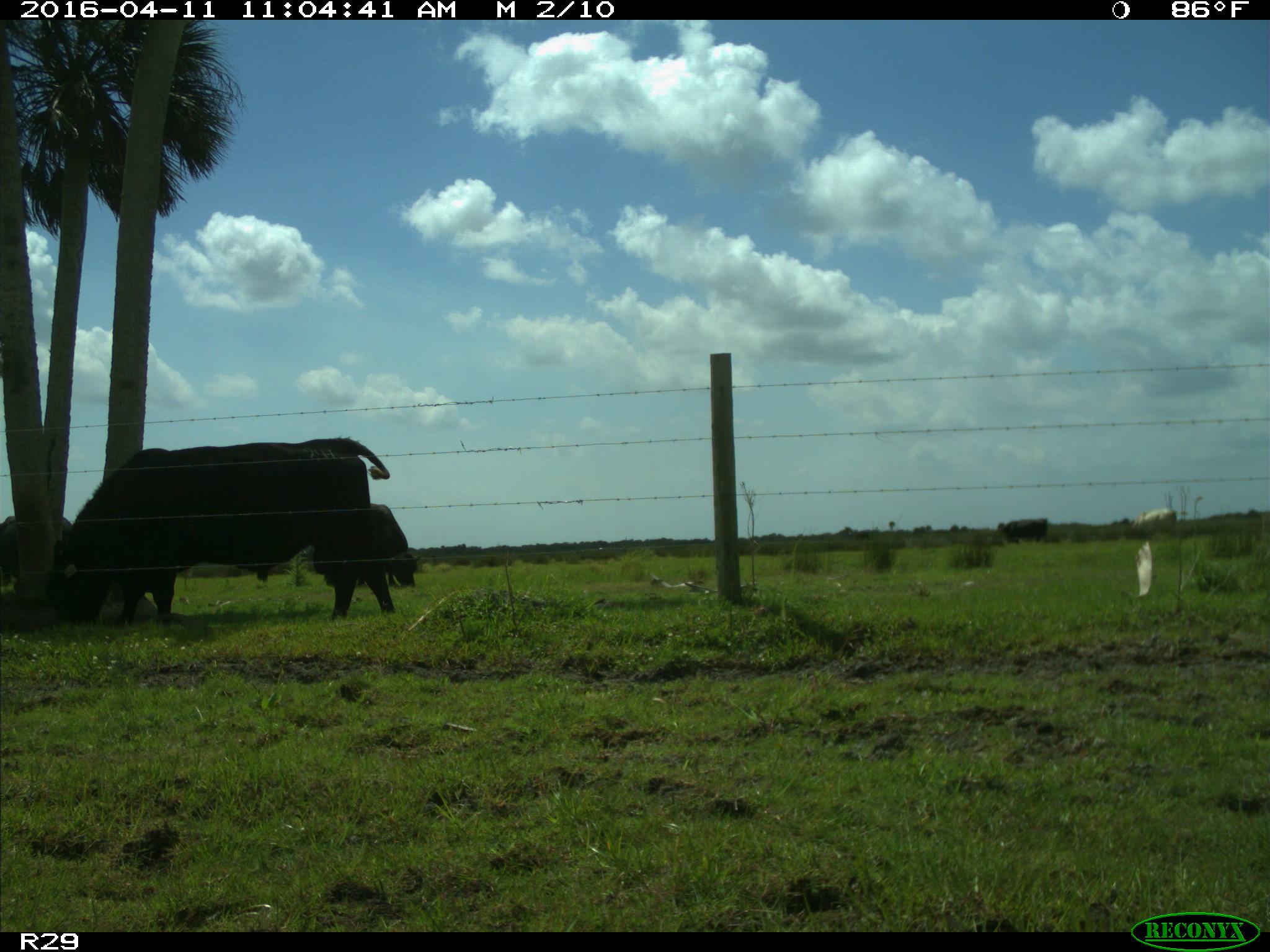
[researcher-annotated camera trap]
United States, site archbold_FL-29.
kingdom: Animalia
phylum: Chordata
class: Mammalia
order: Artiodactyla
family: Bovidae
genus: Bos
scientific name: Bos taurus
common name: domestic cow